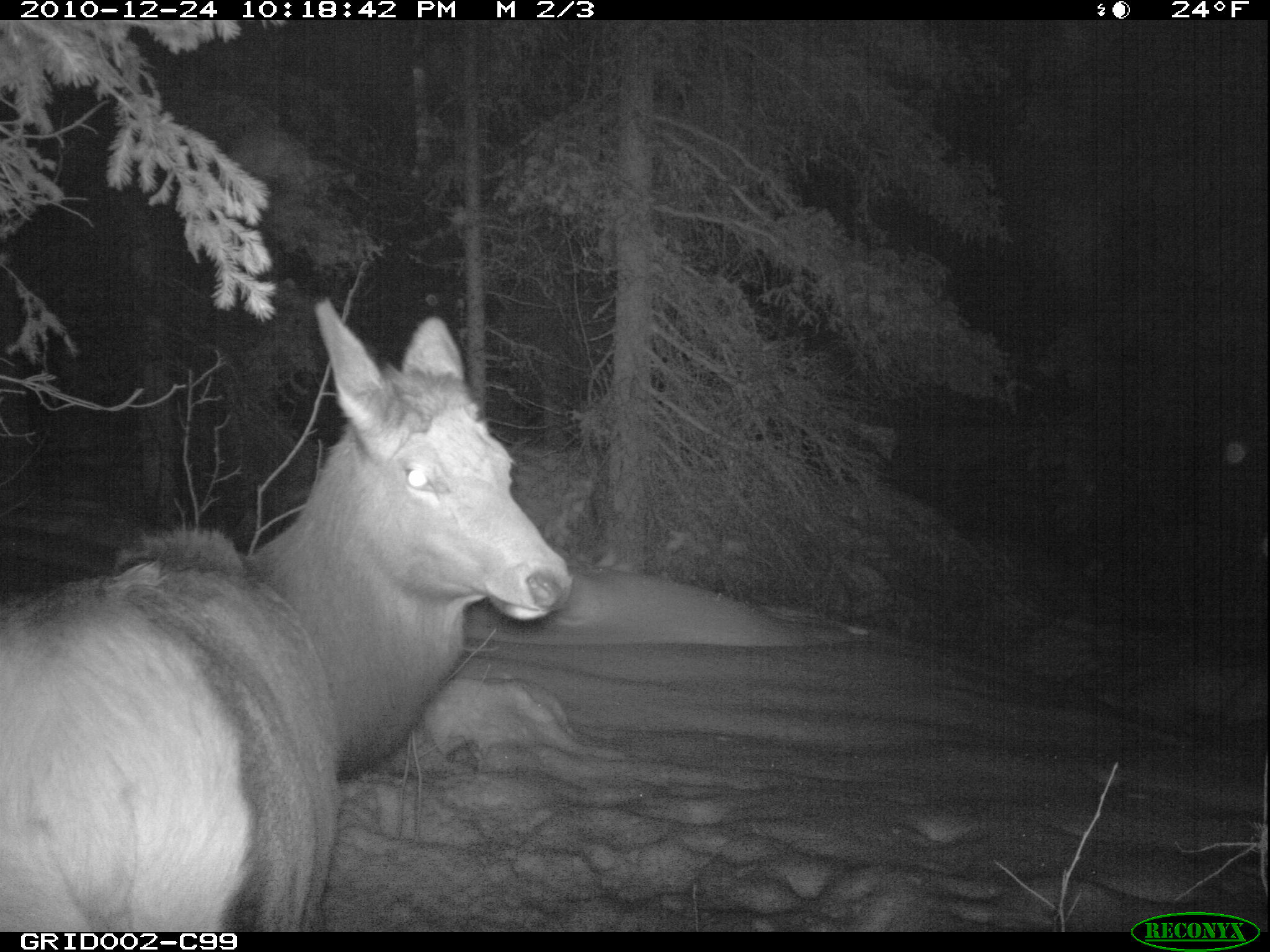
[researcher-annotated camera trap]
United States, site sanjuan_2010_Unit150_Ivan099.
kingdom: Animalia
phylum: Chordata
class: Mammalia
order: Artiodactyla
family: Cervidae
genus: Cervus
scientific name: Cervus elaphus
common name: red deer